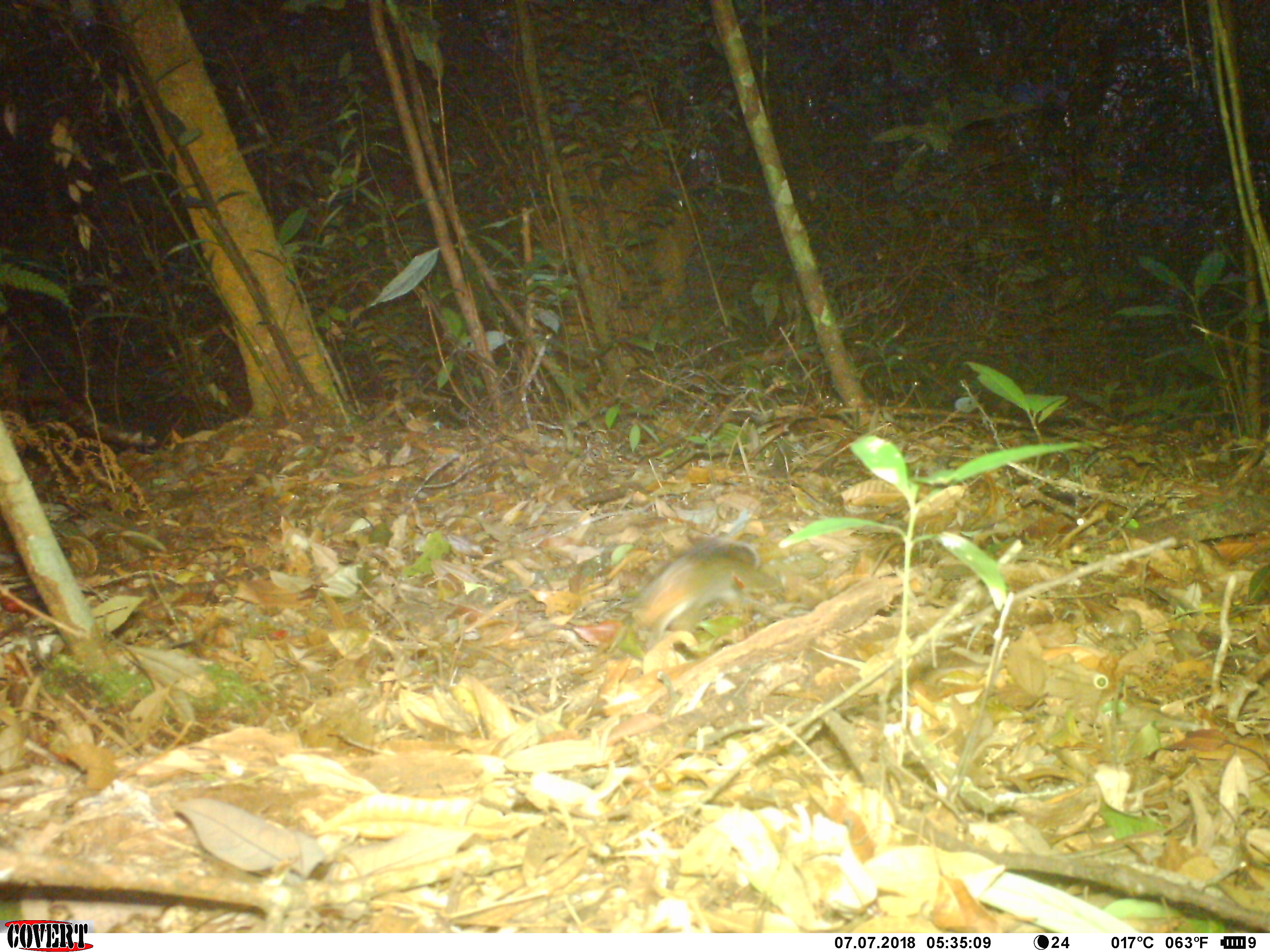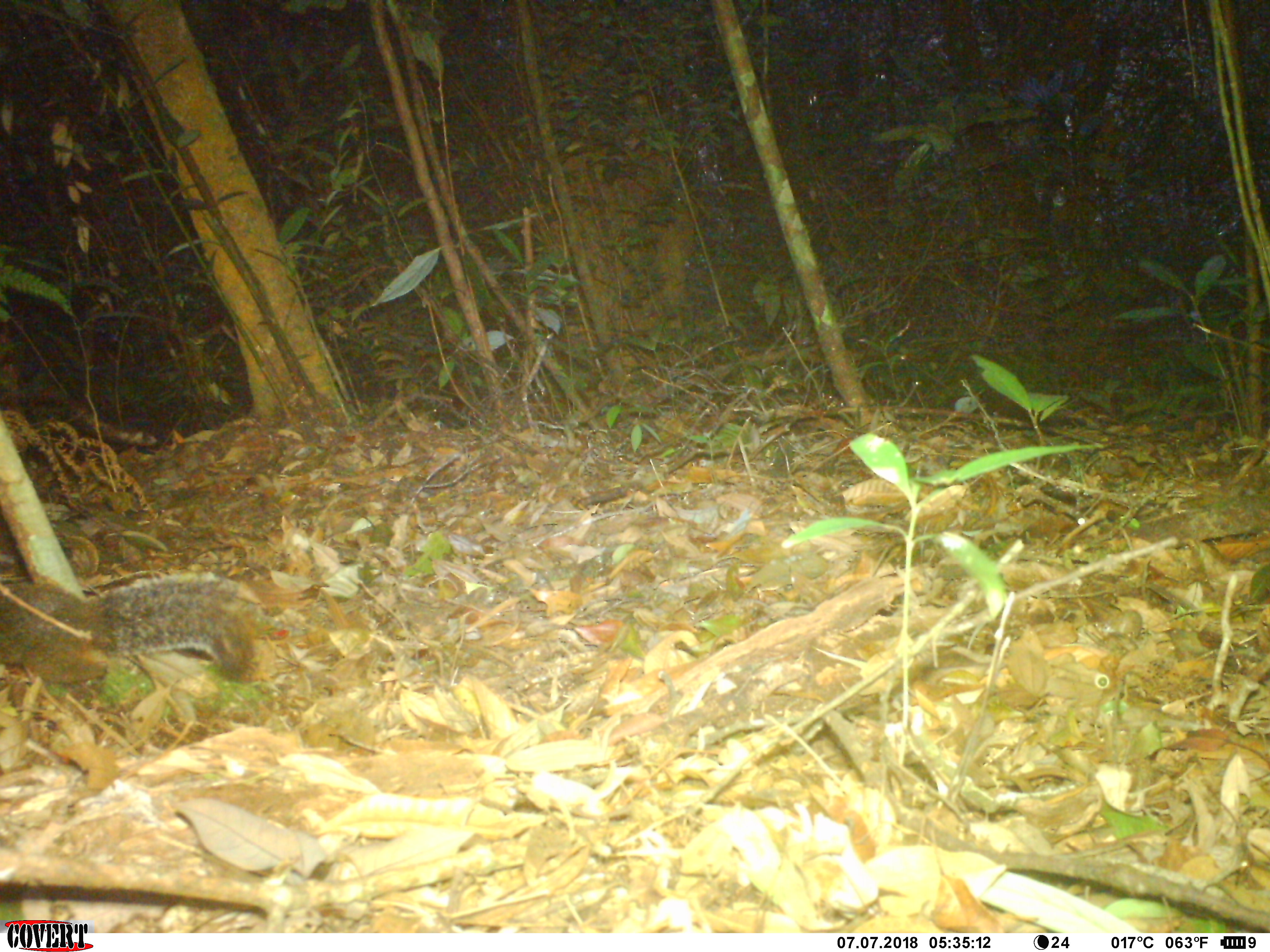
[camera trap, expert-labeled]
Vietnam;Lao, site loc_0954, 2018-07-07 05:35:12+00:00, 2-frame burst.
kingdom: Animalia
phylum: Chordata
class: Mammalia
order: Rodentia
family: Sciuridae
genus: Dremomys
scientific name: Dremomys rufigenis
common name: red-cheeked squirrel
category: red cheeked squirrel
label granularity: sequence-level